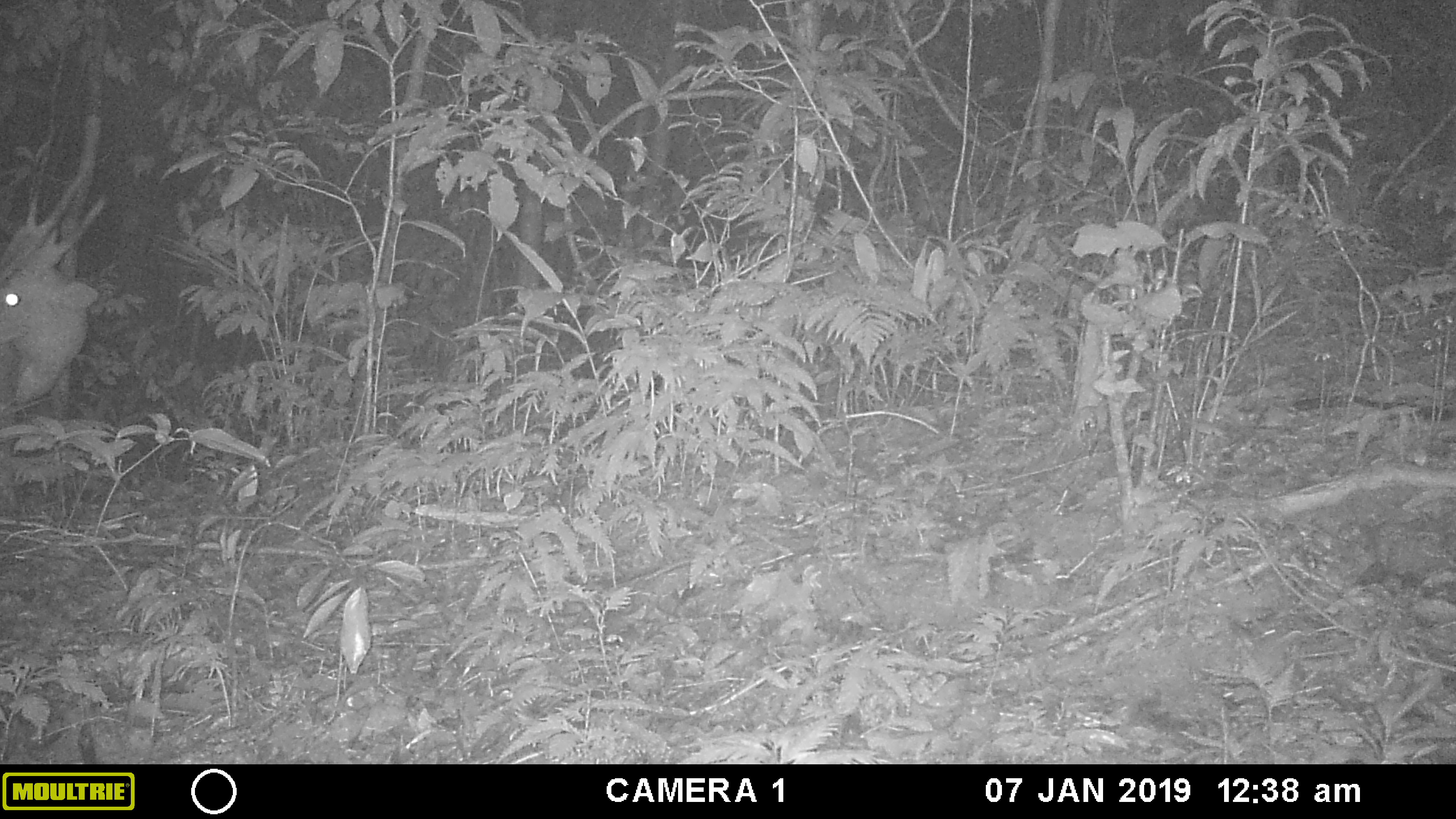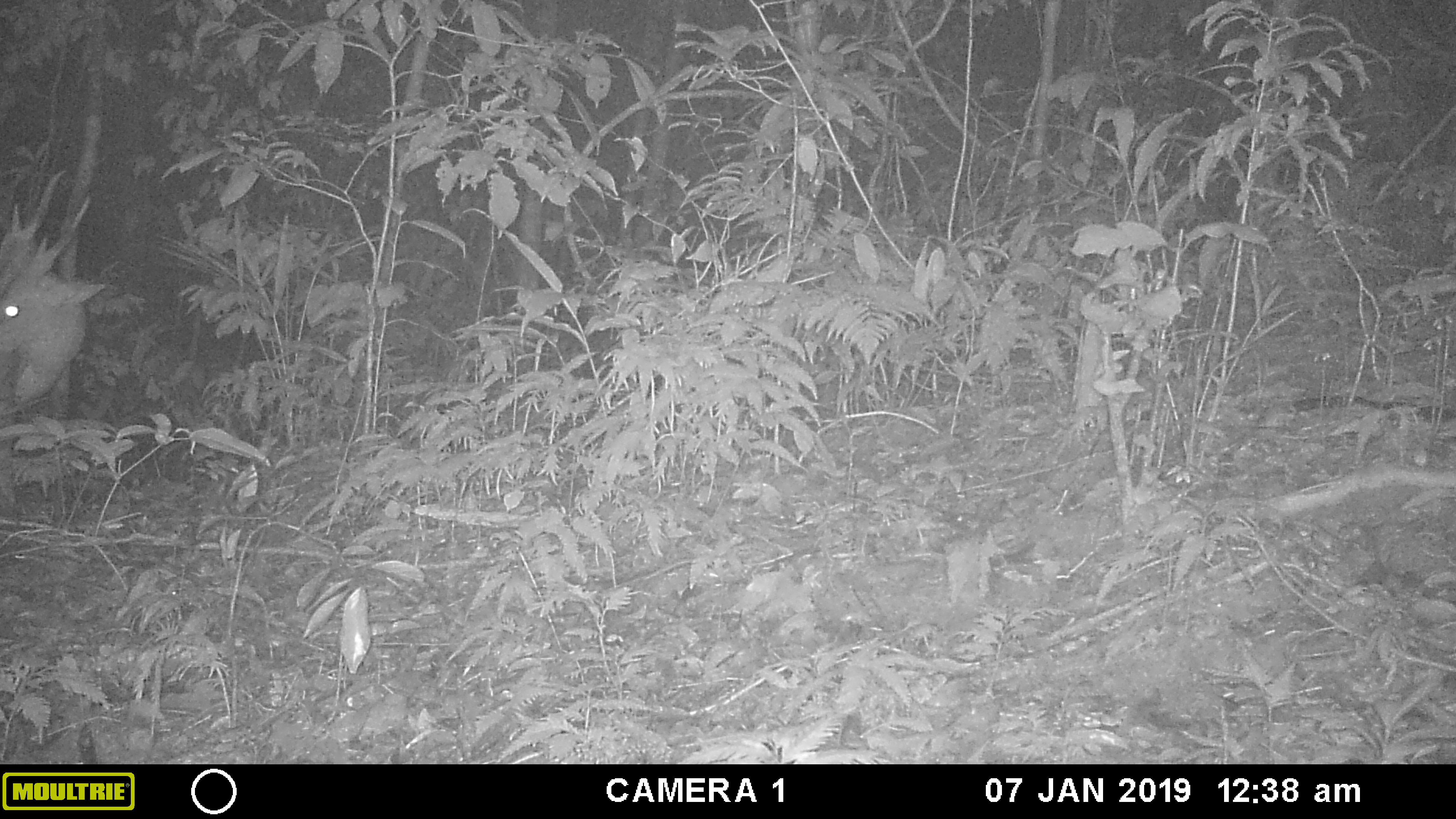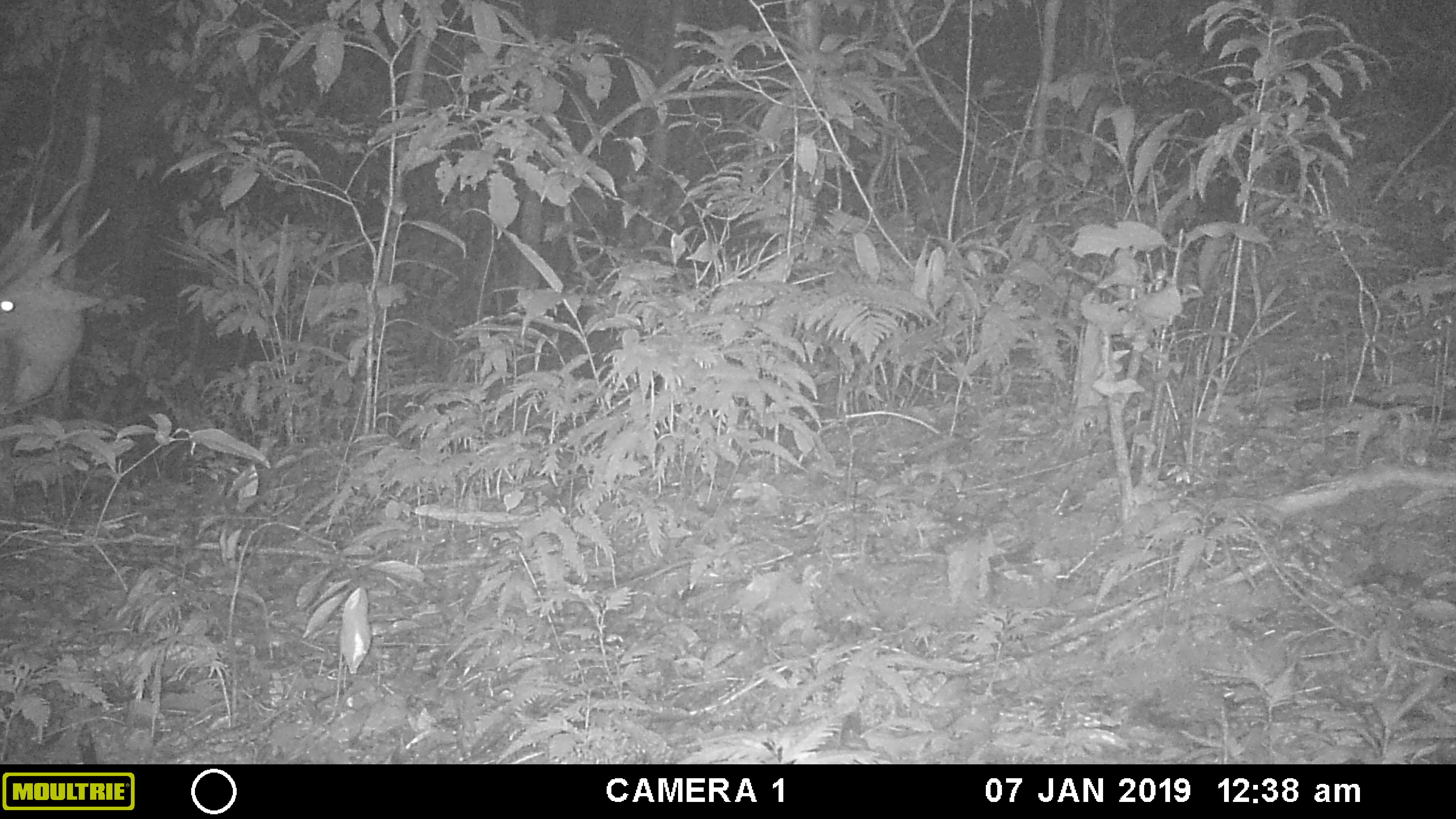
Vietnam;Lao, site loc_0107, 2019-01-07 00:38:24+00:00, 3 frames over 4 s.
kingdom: Animalia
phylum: Chordata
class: Mammalia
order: Artiodactyla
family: Cervidae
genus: Muntiacus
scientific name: Muntiacus vuquangensis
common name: large-antlered muntjac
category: large antlered muntjac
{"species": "large antlered muntjac (large-antlered muntjac) (Muntiacus vuquangensis)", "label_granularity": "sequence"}